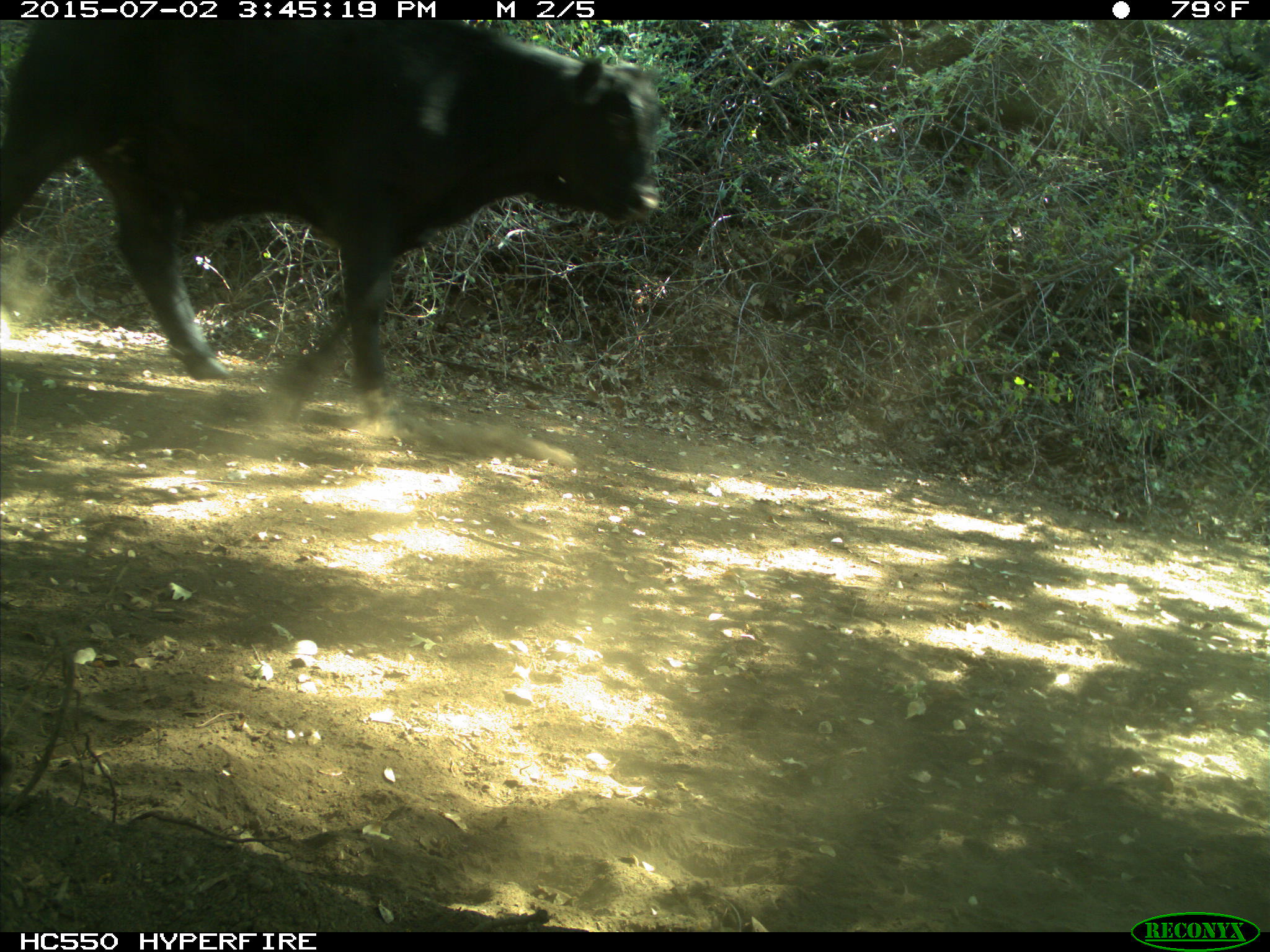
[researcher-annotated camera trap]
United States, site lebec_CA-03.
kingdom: Animalia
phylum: Chordata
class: Mammalia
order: Artiodactyla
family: Bovidae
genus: Bos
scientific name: Bos taurus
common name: domestic cow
Bos taurus (domestic cow).